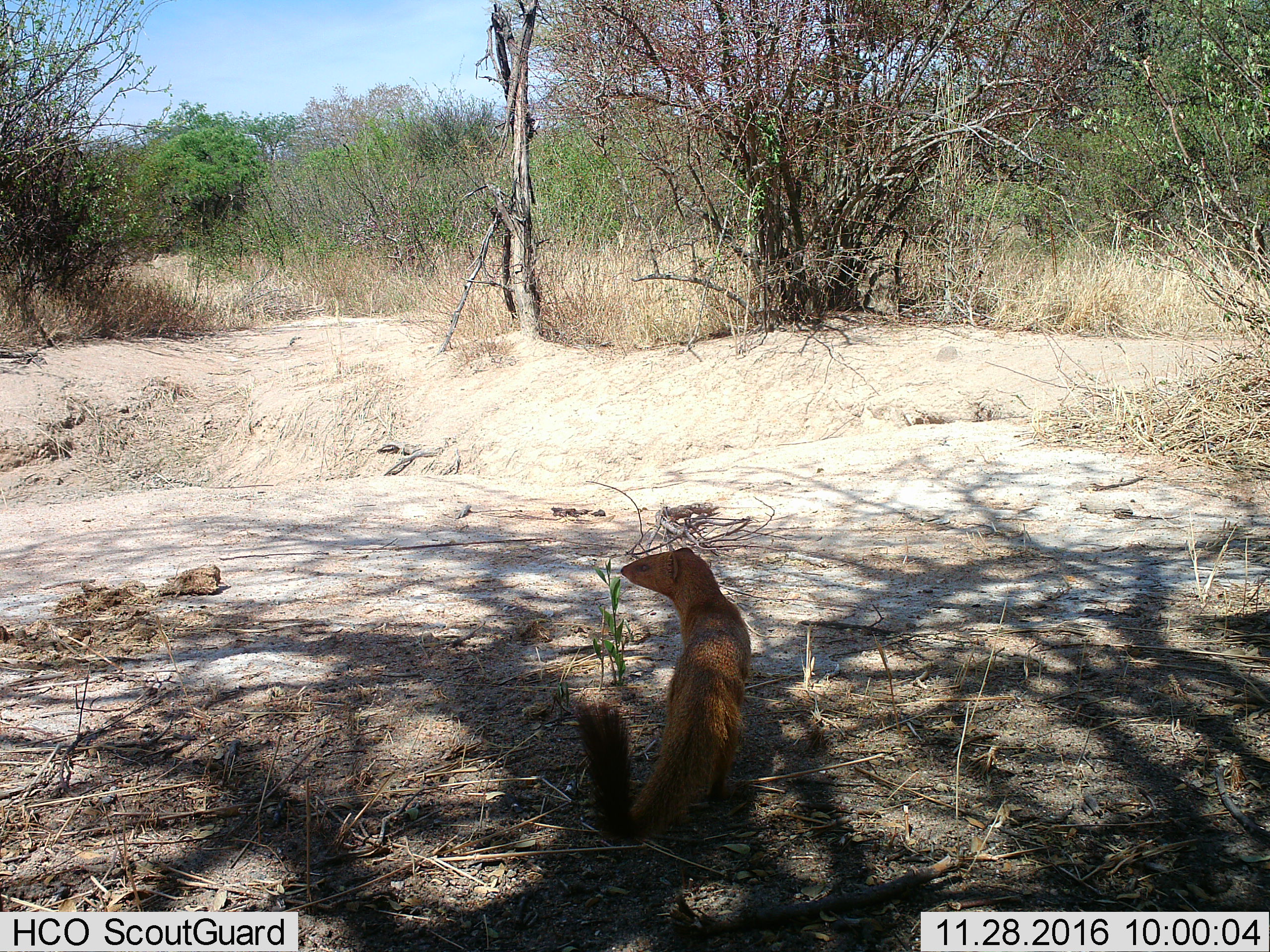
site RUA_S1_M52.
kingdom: Animalia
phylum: Chordata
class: Mammalia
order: Carnivora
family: Herpestidae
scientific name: Herpestidae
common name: mongoose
Mongoose (Herpestidae), count 1. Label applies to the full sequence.